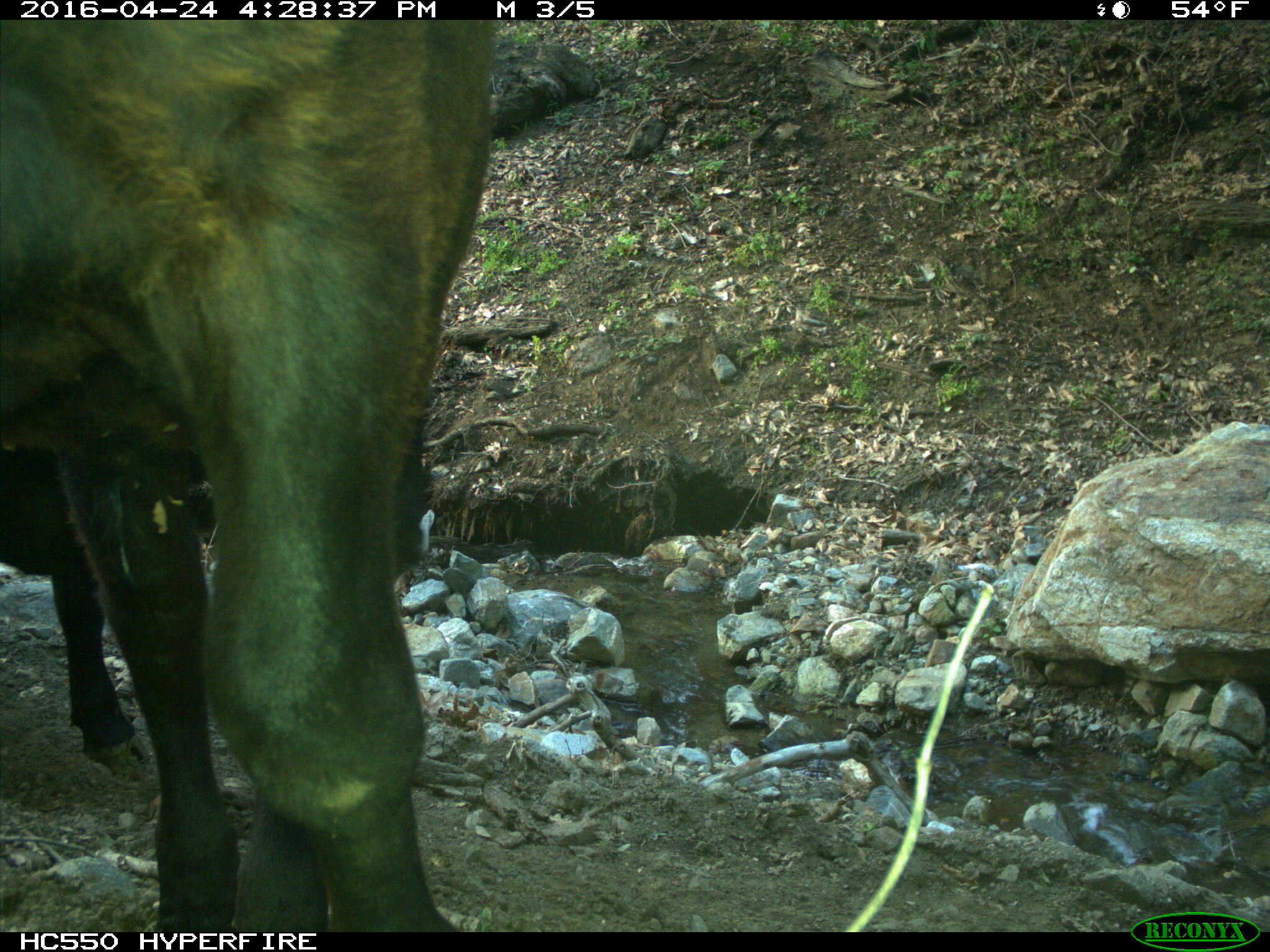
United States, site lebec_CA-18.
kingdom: Animalia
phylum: Chordata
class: Mammalia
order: Artiodactyla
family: Bovidae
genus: Bos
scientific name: Bos taurus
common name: domestic cow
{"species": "Bos taurus (domestic cow)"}